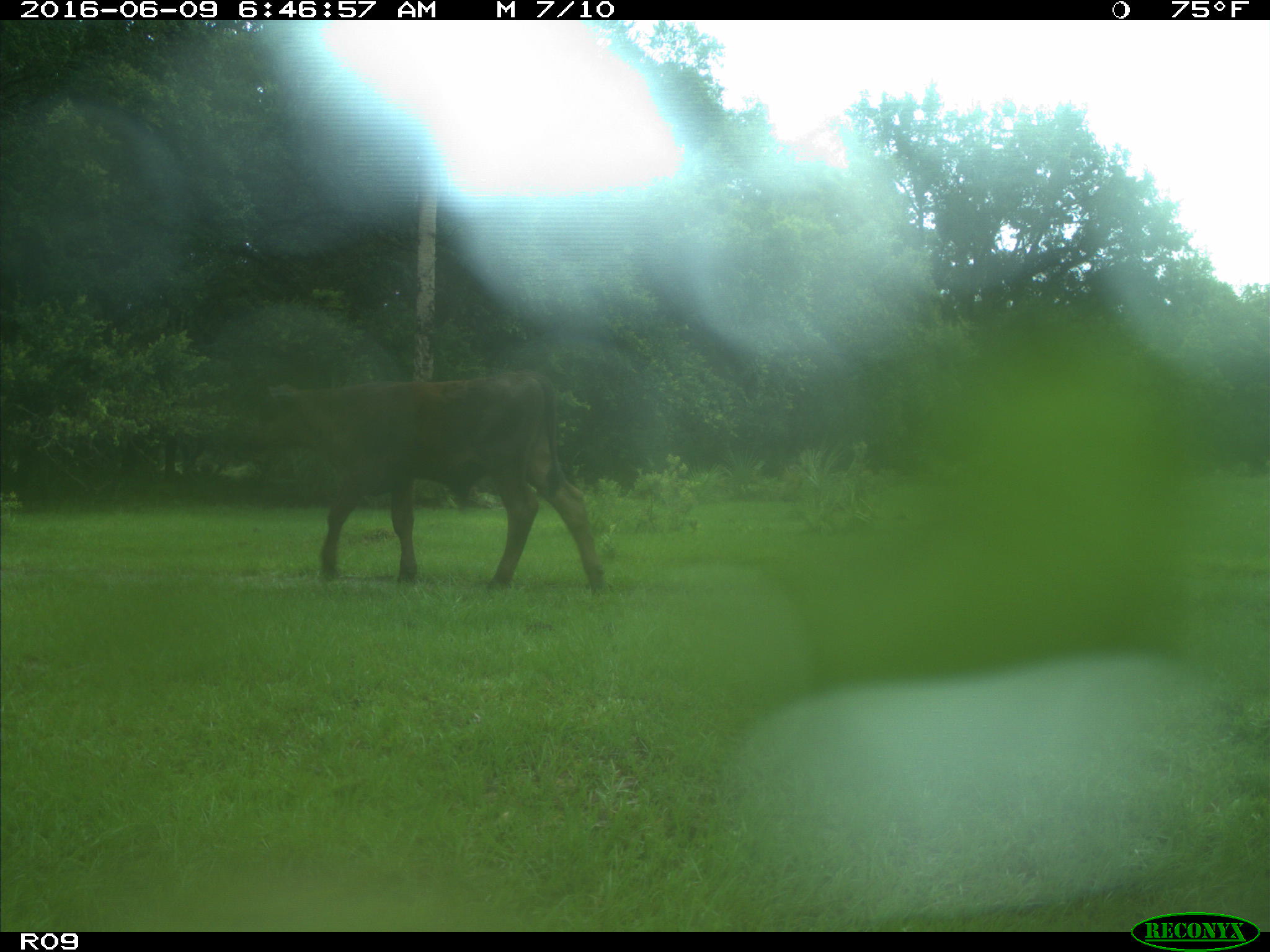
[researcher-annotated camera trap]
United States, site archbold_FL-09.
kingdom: Animalia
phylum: Chordata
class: Mammalia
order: Artiodactyla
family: Bovidae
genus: Bos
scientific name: Bos taurus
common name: domestic cow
Bos taurus (domestic cow).